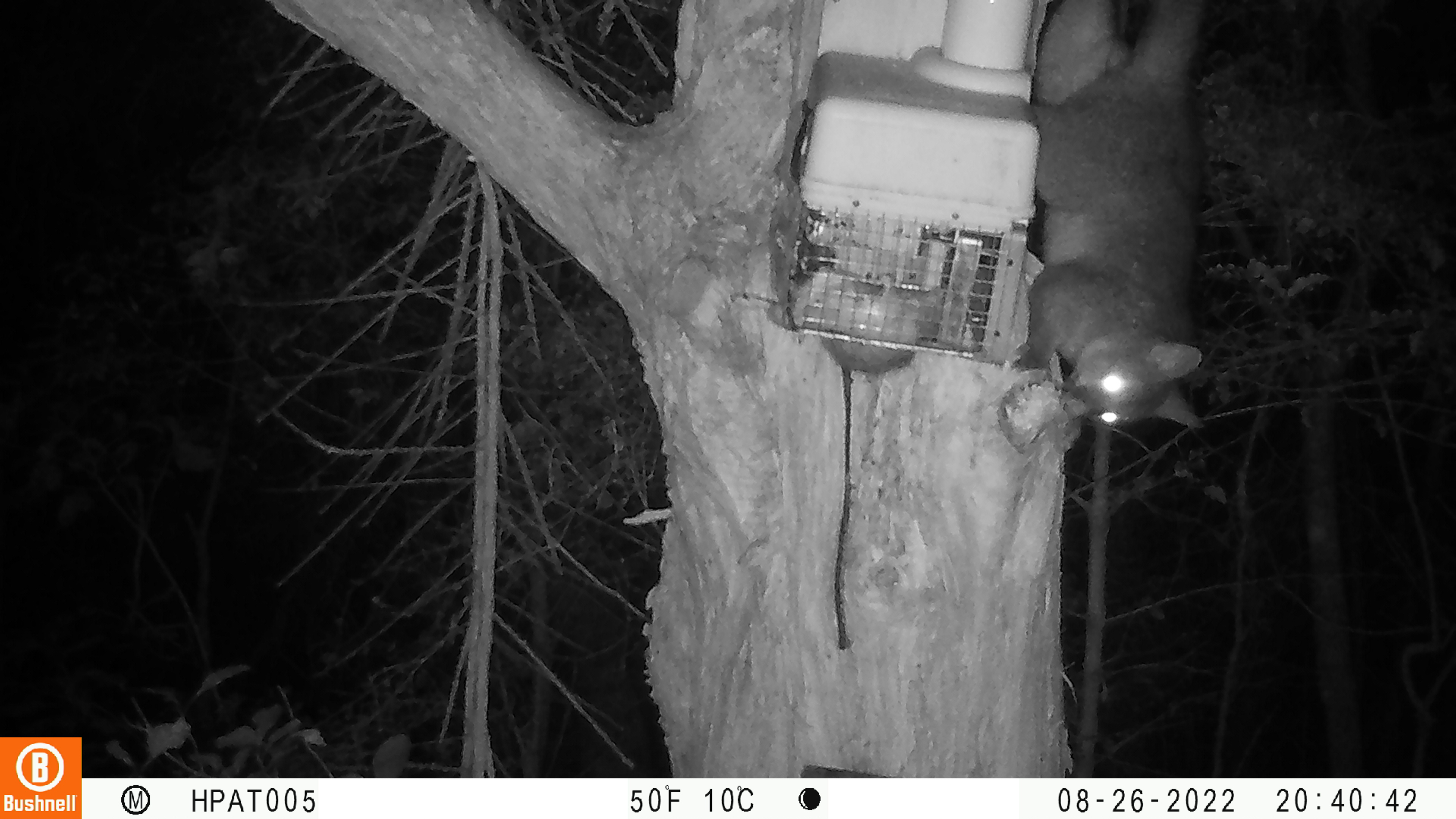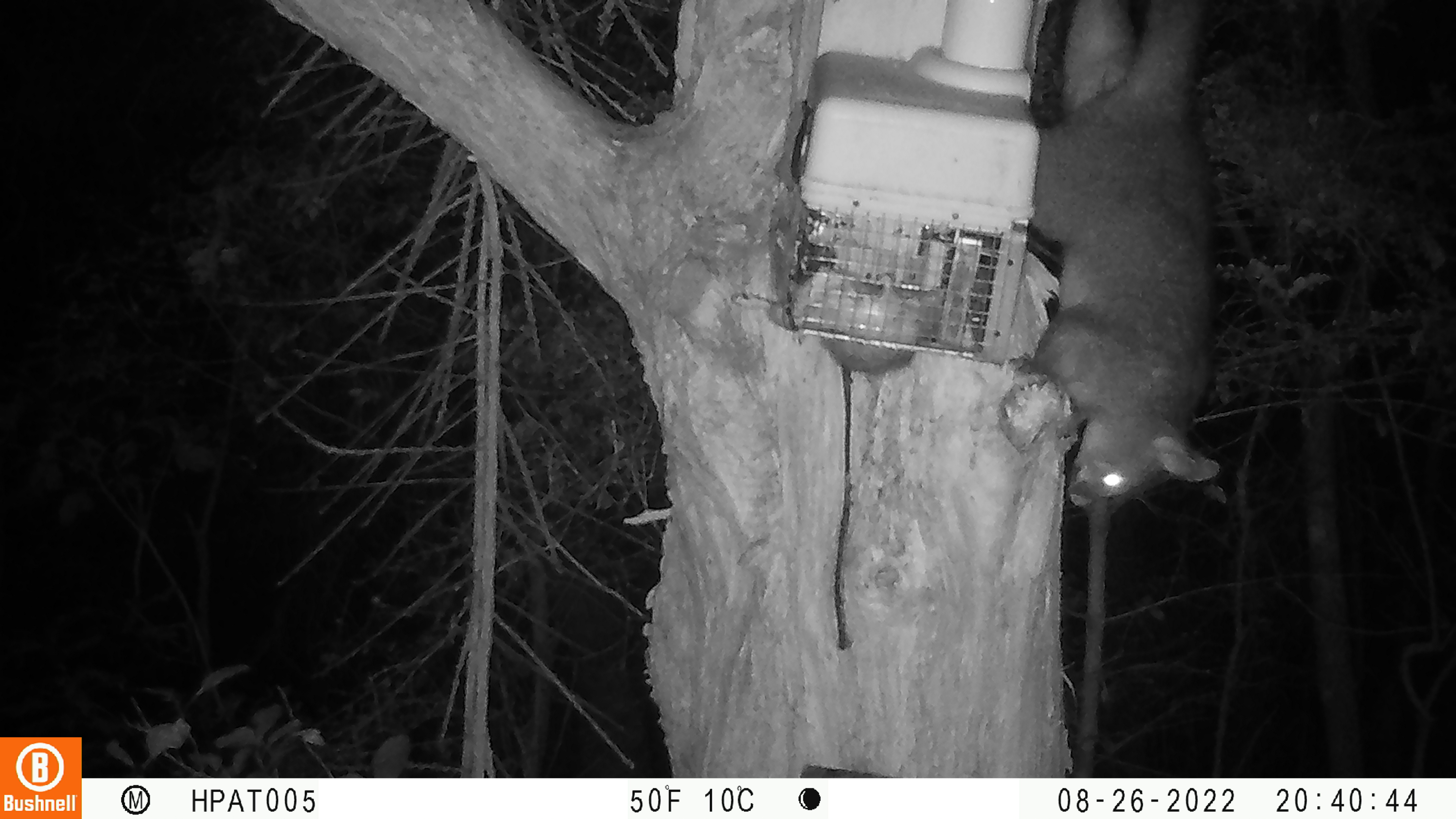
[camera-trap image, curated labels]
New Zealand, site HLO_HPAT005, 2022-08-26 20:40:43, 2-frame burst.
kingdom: Animalia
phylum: Chordata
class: Mammalia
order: Diprotodontia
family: Phalangeridae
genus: Trichosurus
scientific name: Trichosurus vulpecula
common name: common brushtail possum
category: possum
Possum (common brushtail possum) (Trichosurus vulpecula).